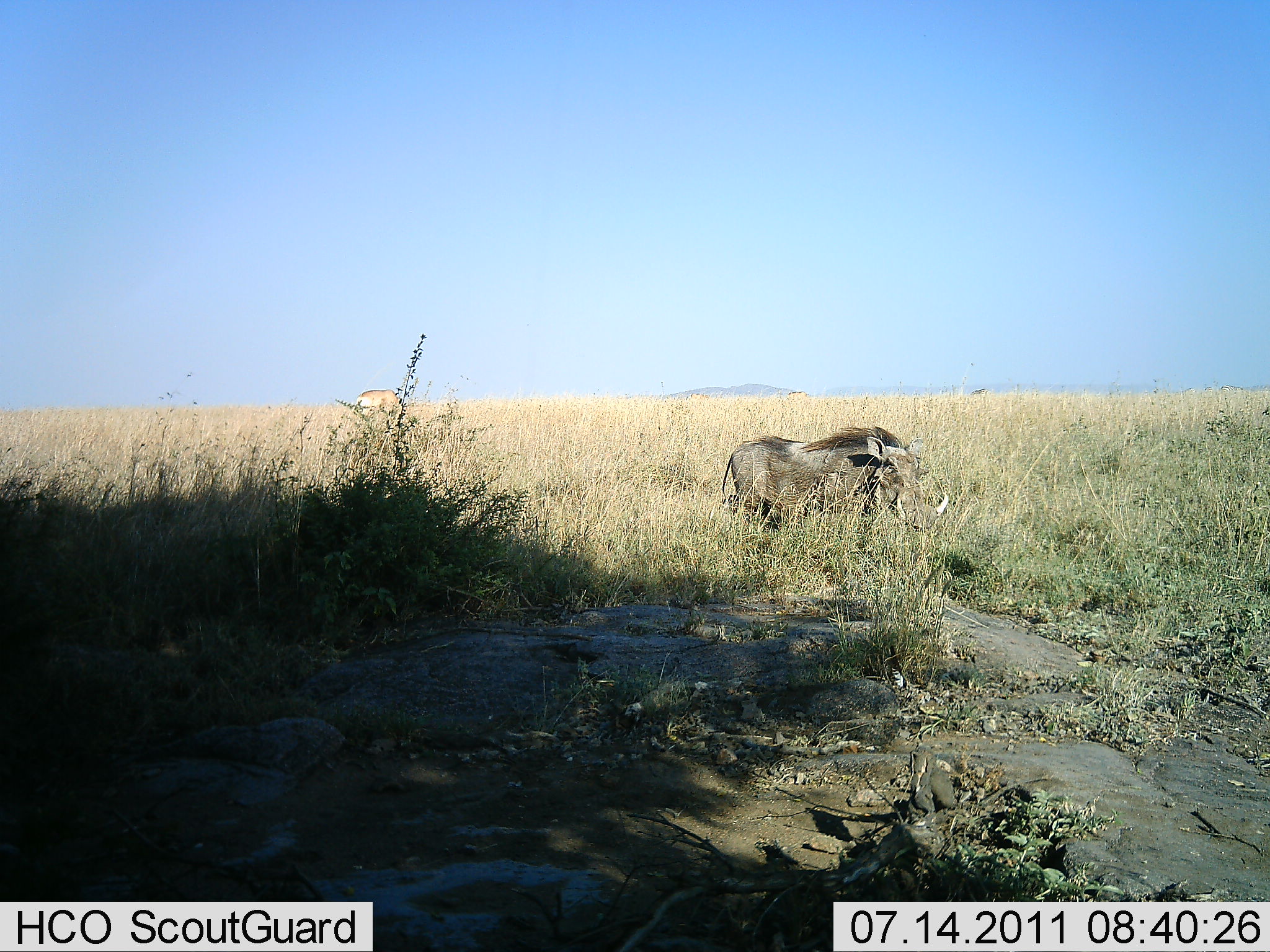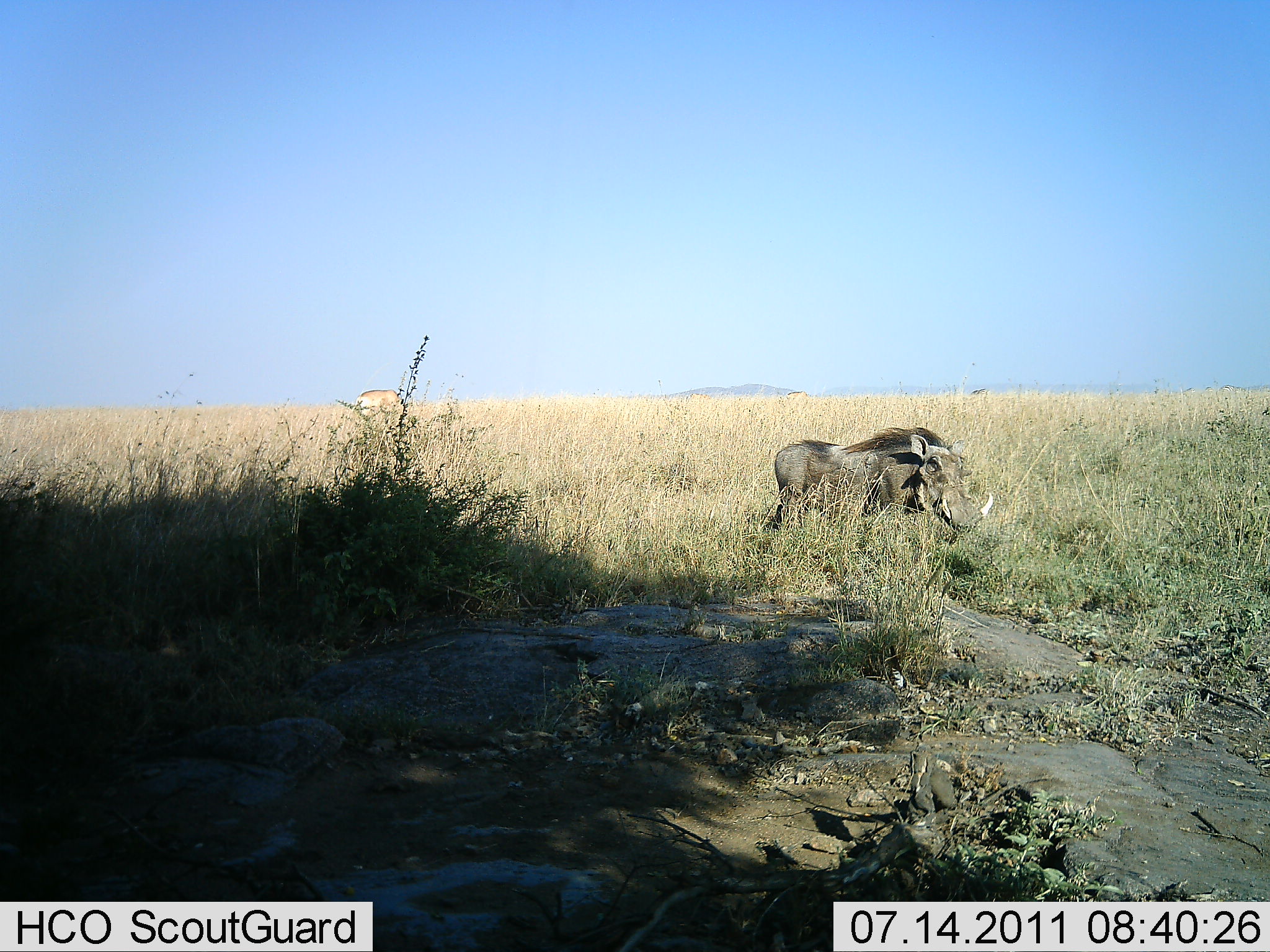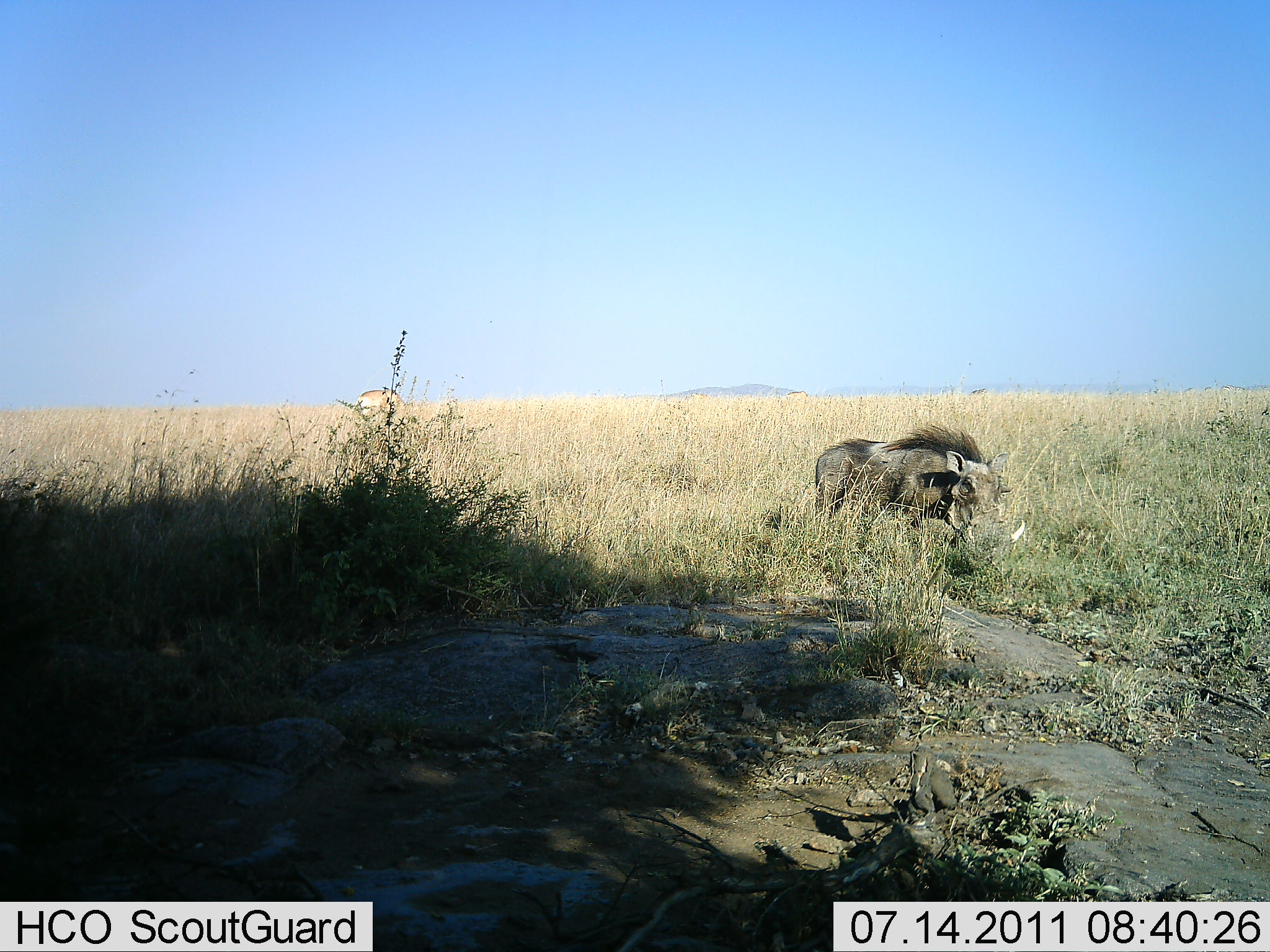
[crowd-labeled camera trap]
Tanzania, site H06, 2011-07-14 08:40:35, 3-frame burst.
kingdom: Animalia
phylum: Chordata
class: Mammalia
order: Artiodactyla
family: Suidae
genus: Phacochoerus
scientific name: Phacochoerus africanus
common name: warthog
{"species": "warthog (Phacochoerus africanus)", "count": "1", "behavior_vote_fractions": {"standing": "0%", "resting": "0%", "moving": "100%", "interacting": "0%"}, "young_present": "0%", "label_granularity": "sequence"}